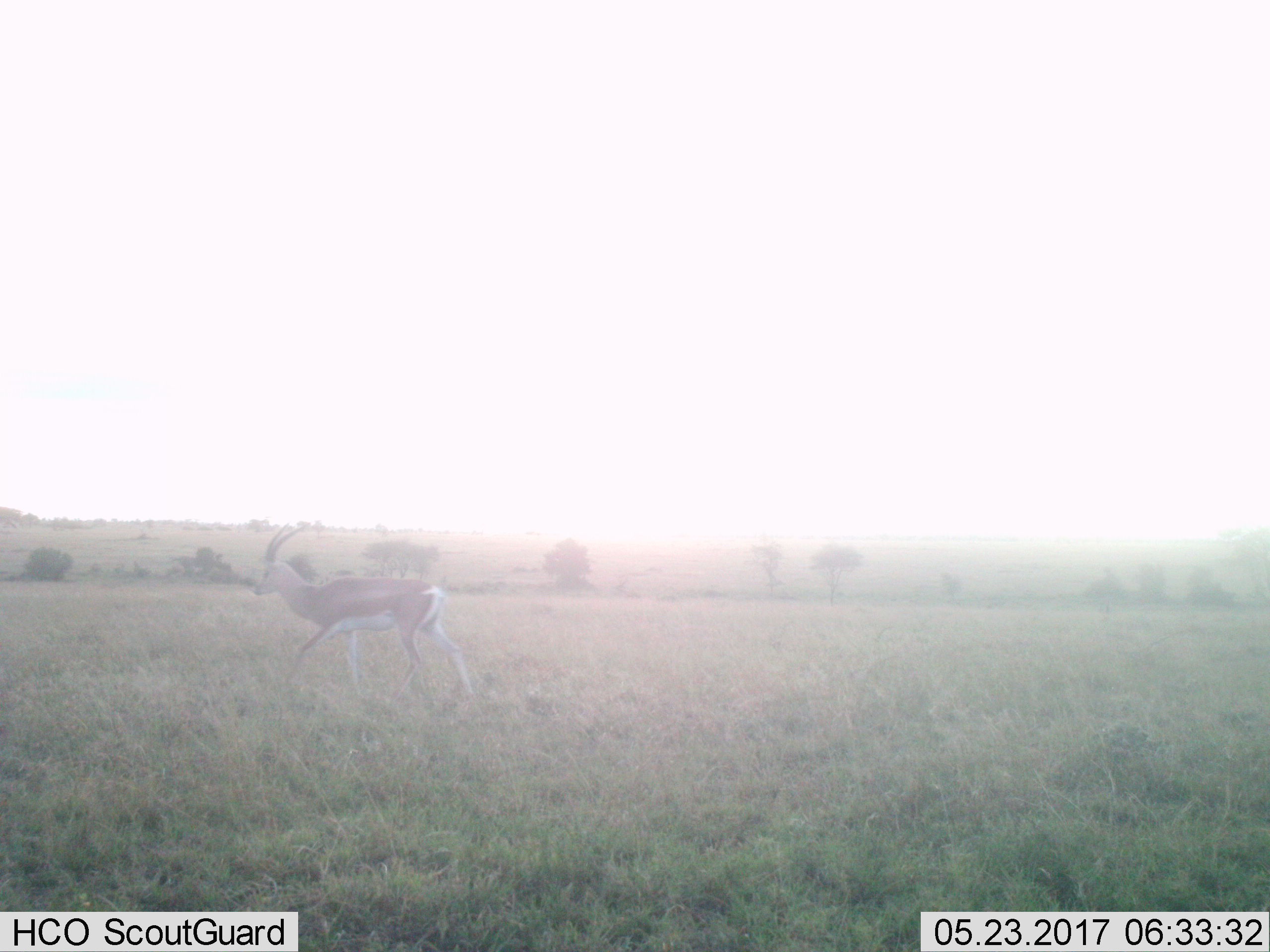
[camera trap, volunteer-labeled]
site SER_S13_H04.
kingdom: Animalia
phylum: Chordata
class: Mammalia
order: Artiodactyla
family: Bovidae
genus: Nanger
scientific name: Nanger granti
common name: grant's gazelle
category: gazellegrants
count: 1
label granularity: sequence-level